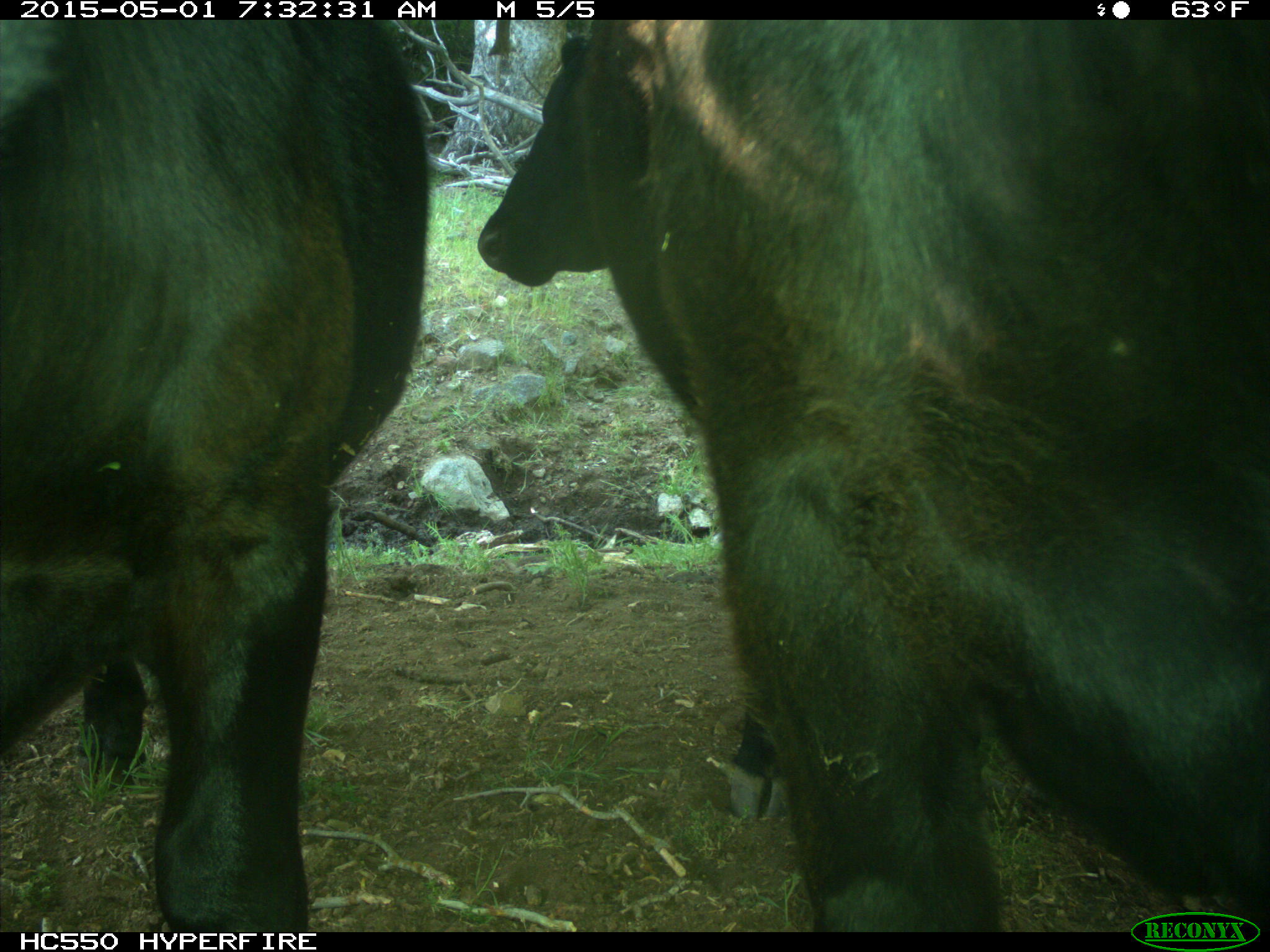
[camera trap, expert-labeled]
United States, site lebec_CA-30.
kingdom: Animalia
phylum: Chordata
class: Mammalia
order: Artiodactyla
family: Bovidae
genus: Bos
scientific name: Bos taurus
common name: domestic cow